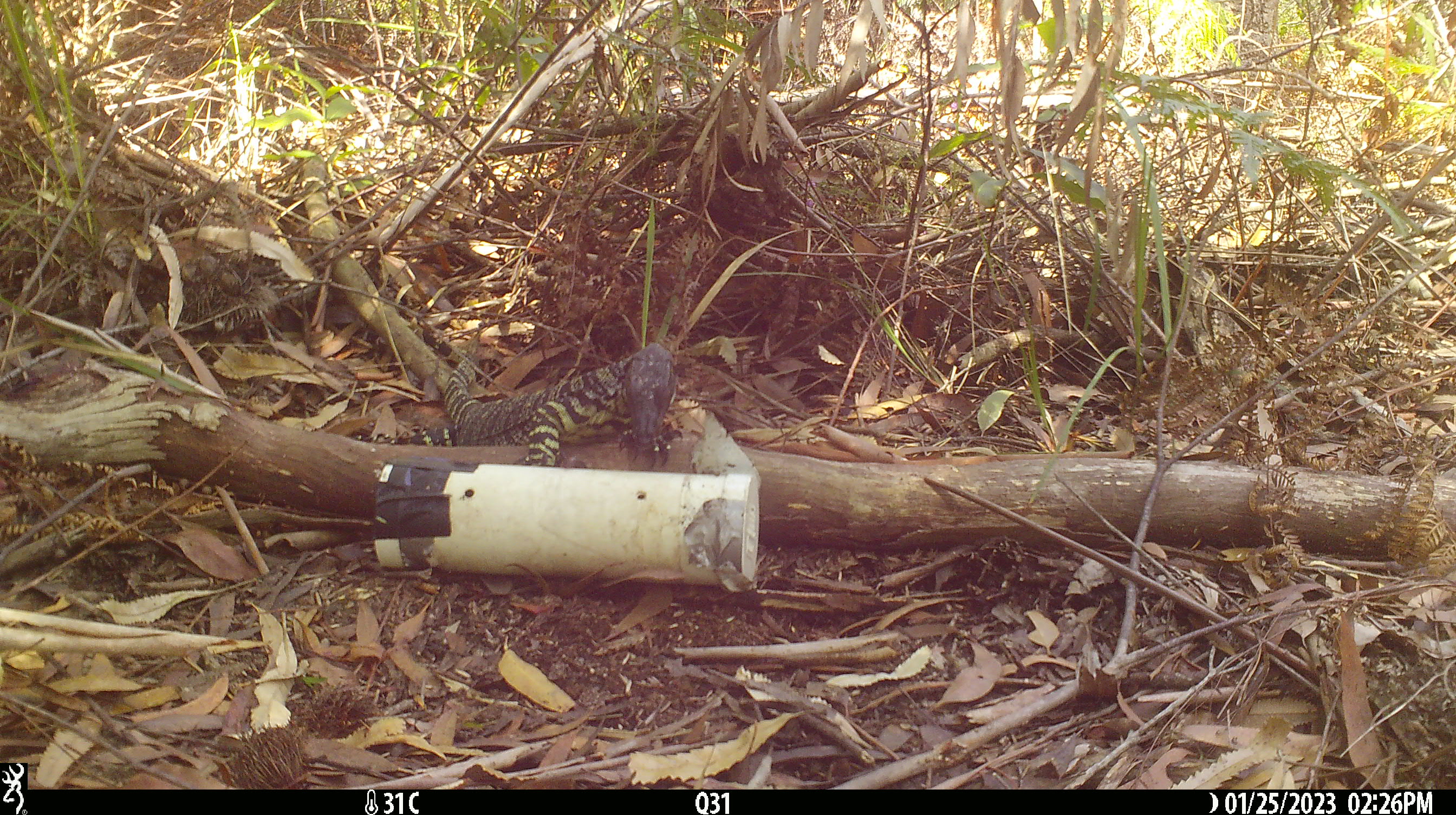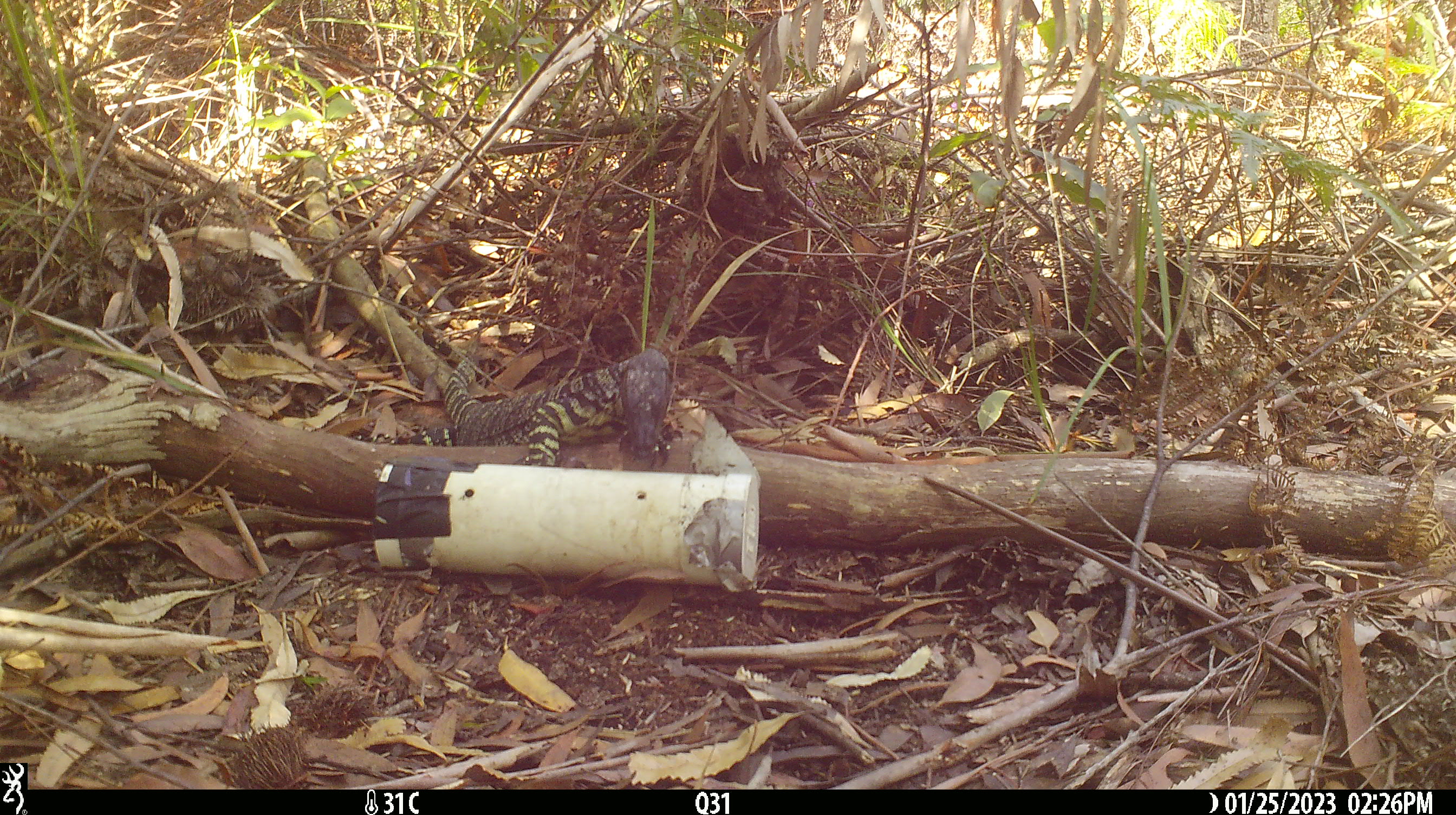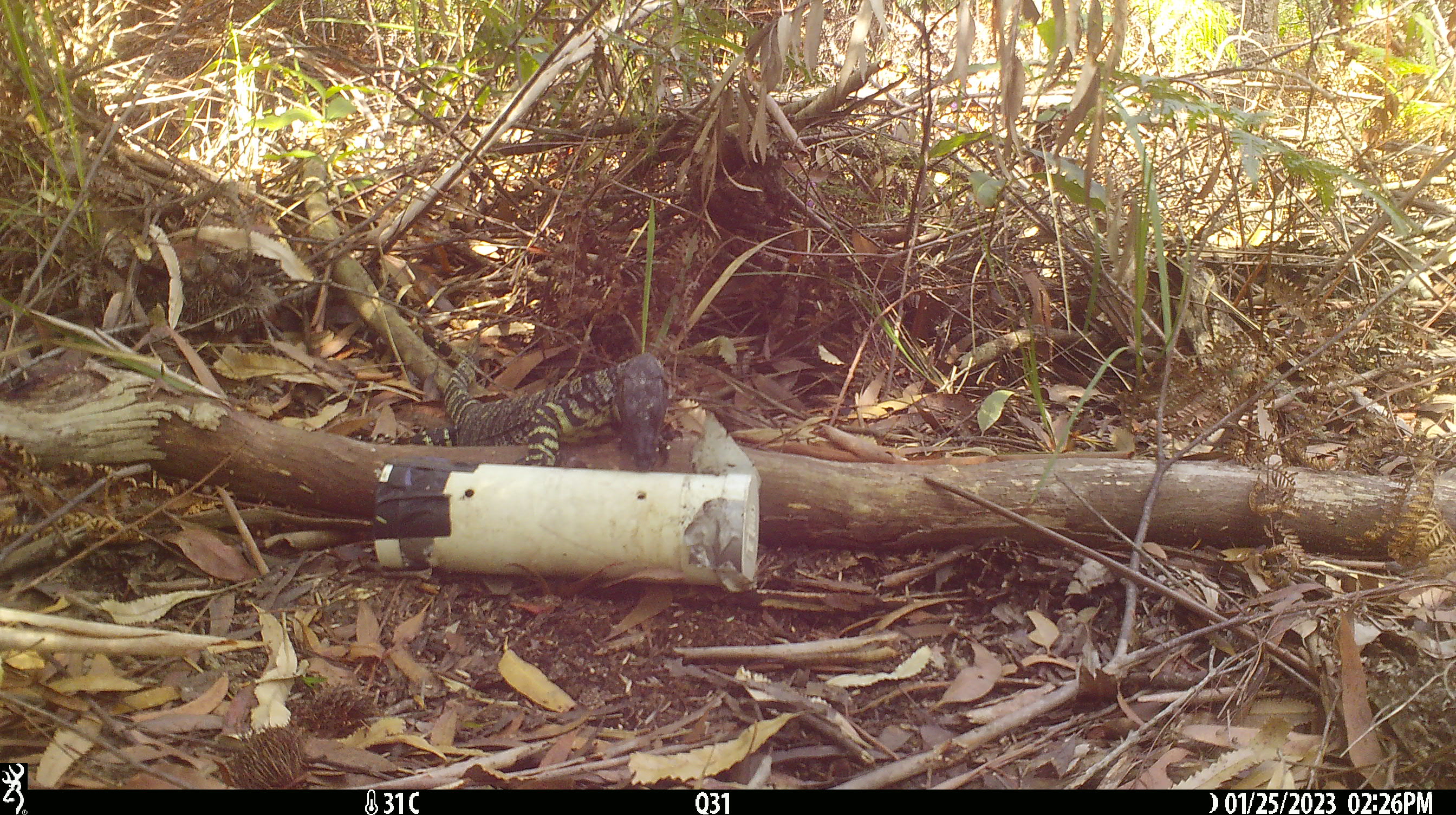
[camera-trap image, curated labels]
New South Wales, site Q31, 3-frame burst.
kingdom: Animalia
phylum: Chordata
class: Reptilia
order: Squamata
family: Varanidae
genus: Varanus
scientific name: Varanus varius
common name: lace monitor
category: goanna